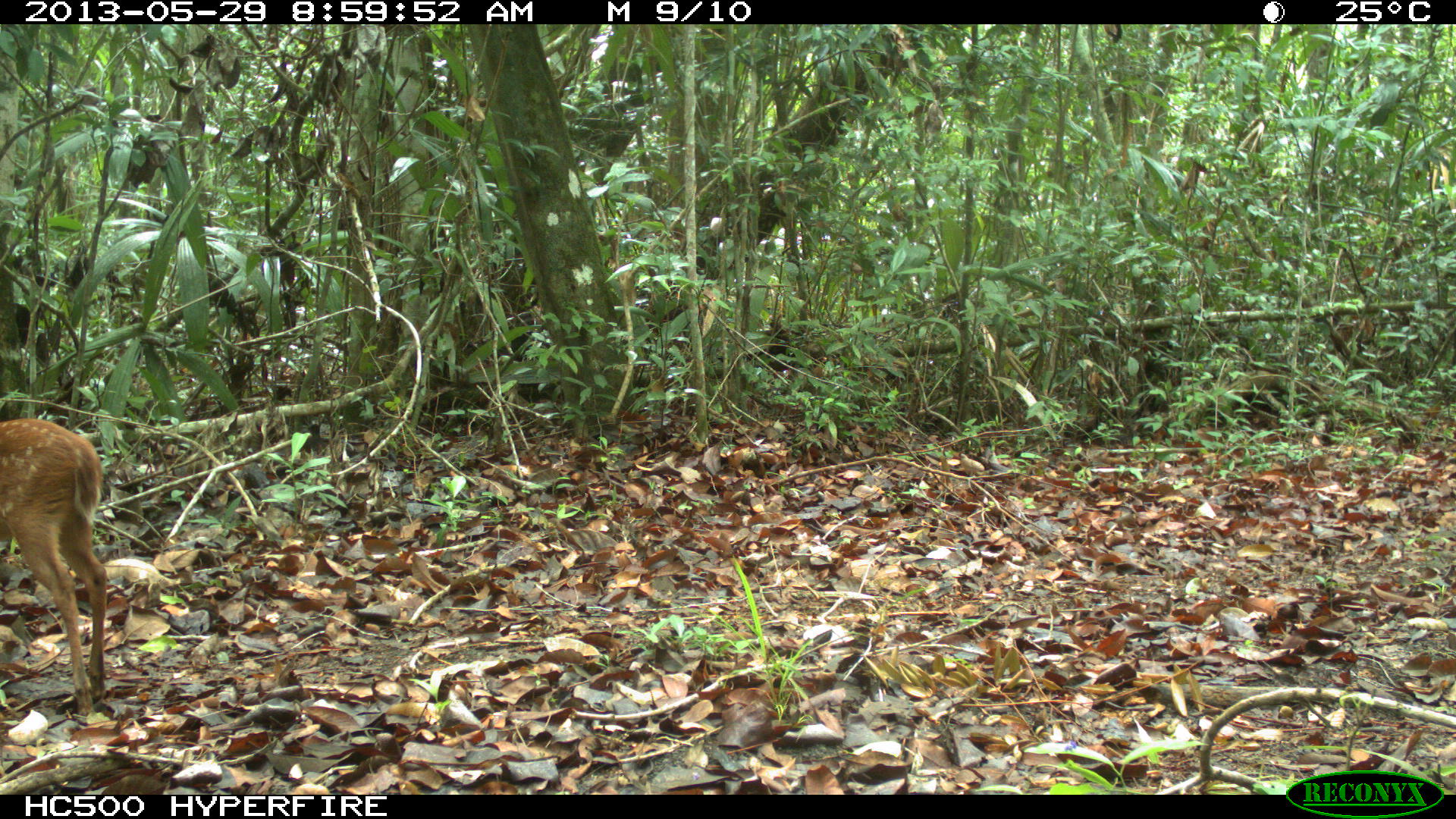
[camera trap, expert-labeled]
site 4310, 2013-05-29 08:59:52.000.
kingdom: Animalia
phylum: Chordata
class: Mammalia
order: Artiodactyla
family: Cervidae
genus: Mazama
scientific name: Mazama temama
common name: central american red brocket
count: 1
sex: female